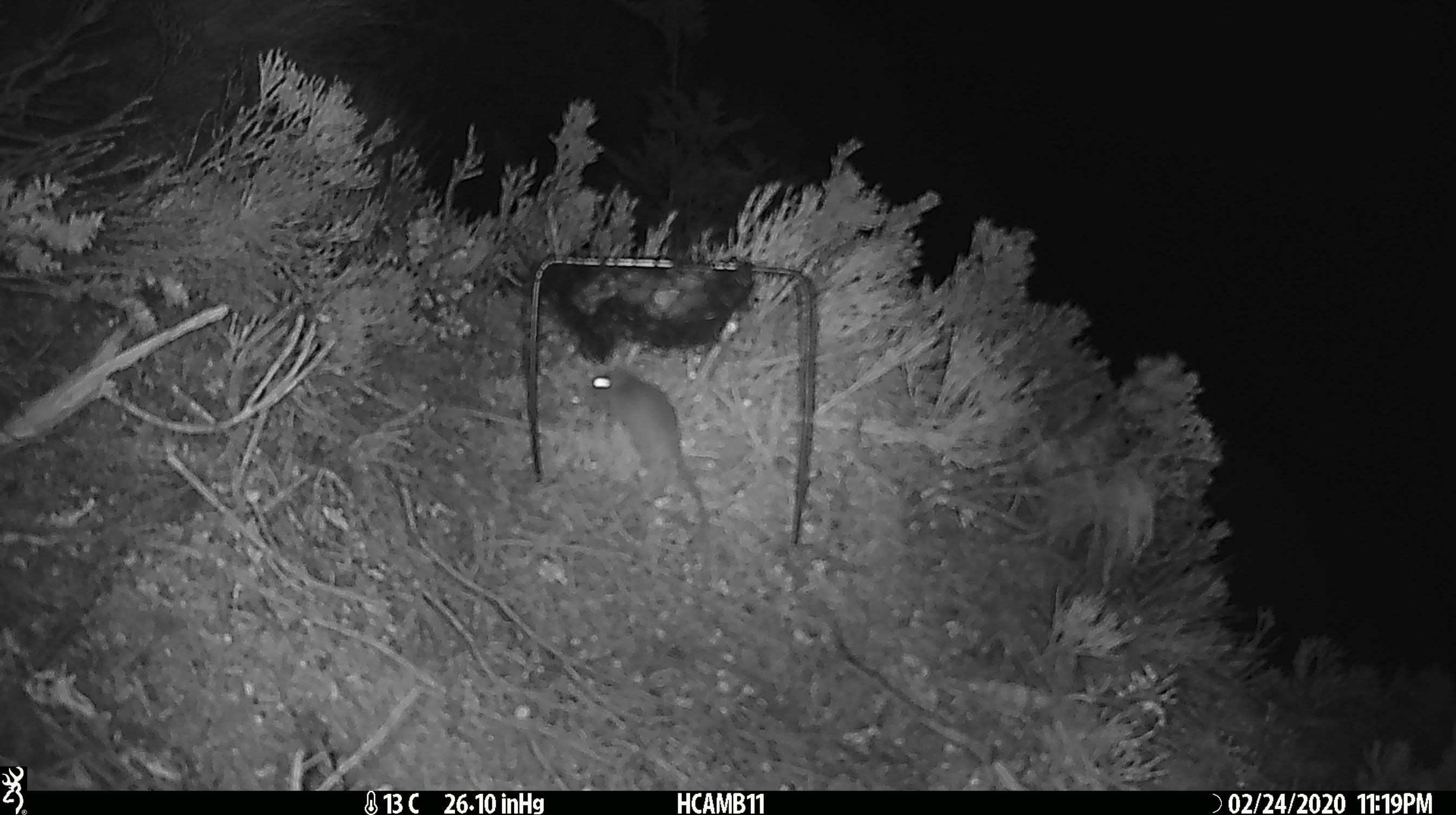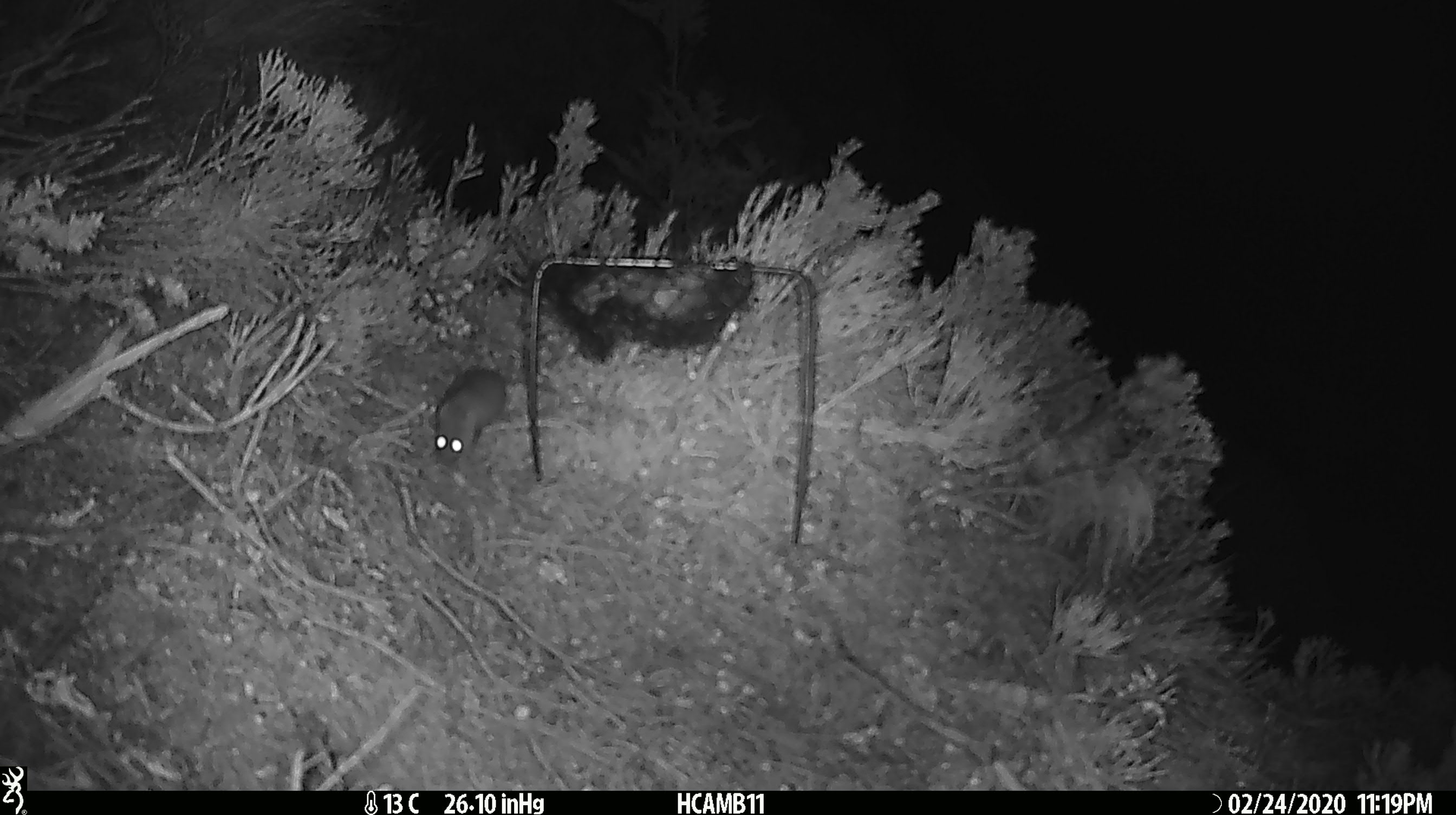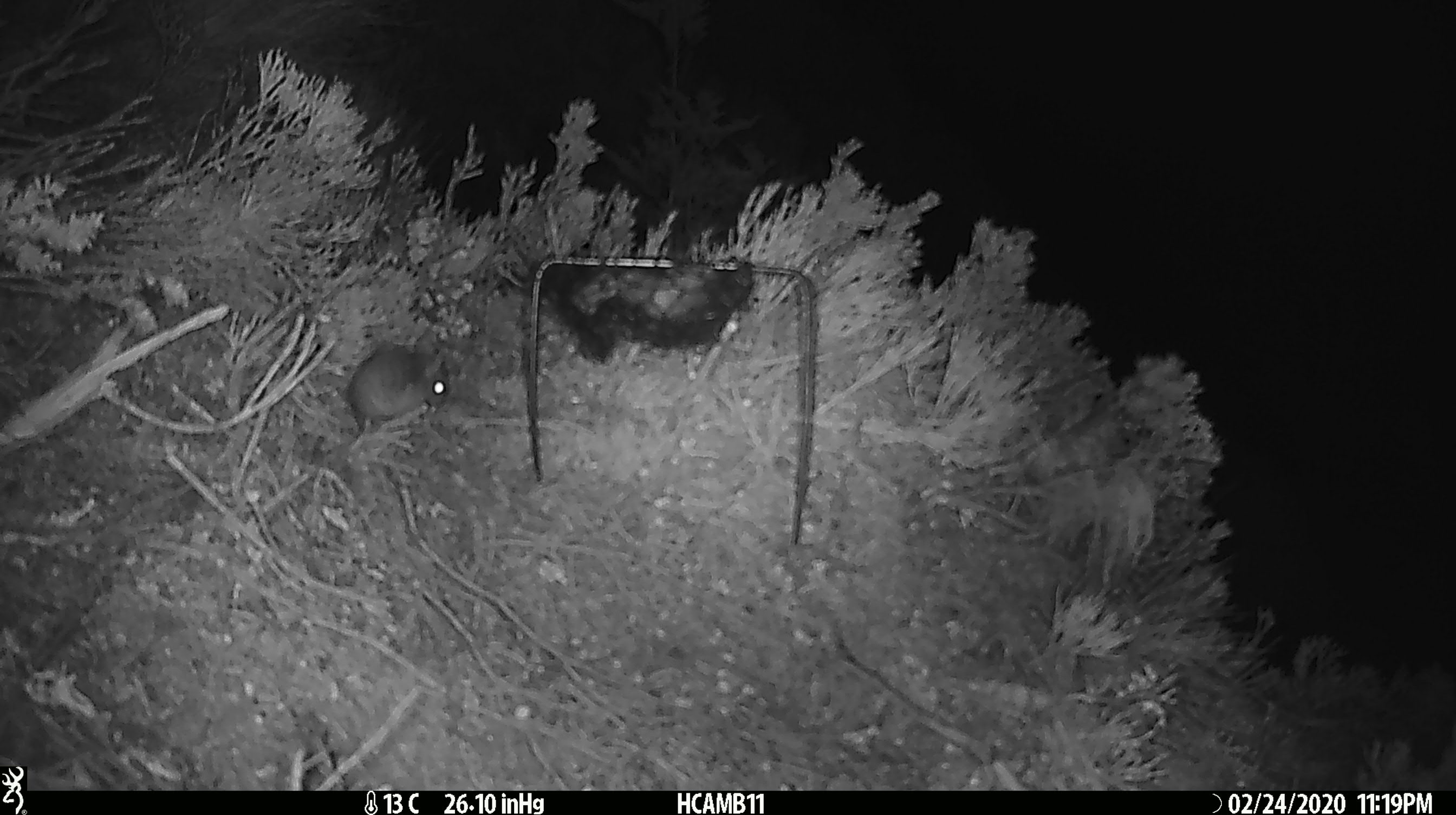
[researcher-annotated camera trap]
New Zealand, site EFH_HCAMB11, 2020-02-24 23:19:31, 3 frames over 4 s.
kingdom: Animalia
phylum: Chordata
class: Mammalia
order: Rodentia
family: Muridae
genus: Mus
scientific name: Mus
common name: mouse